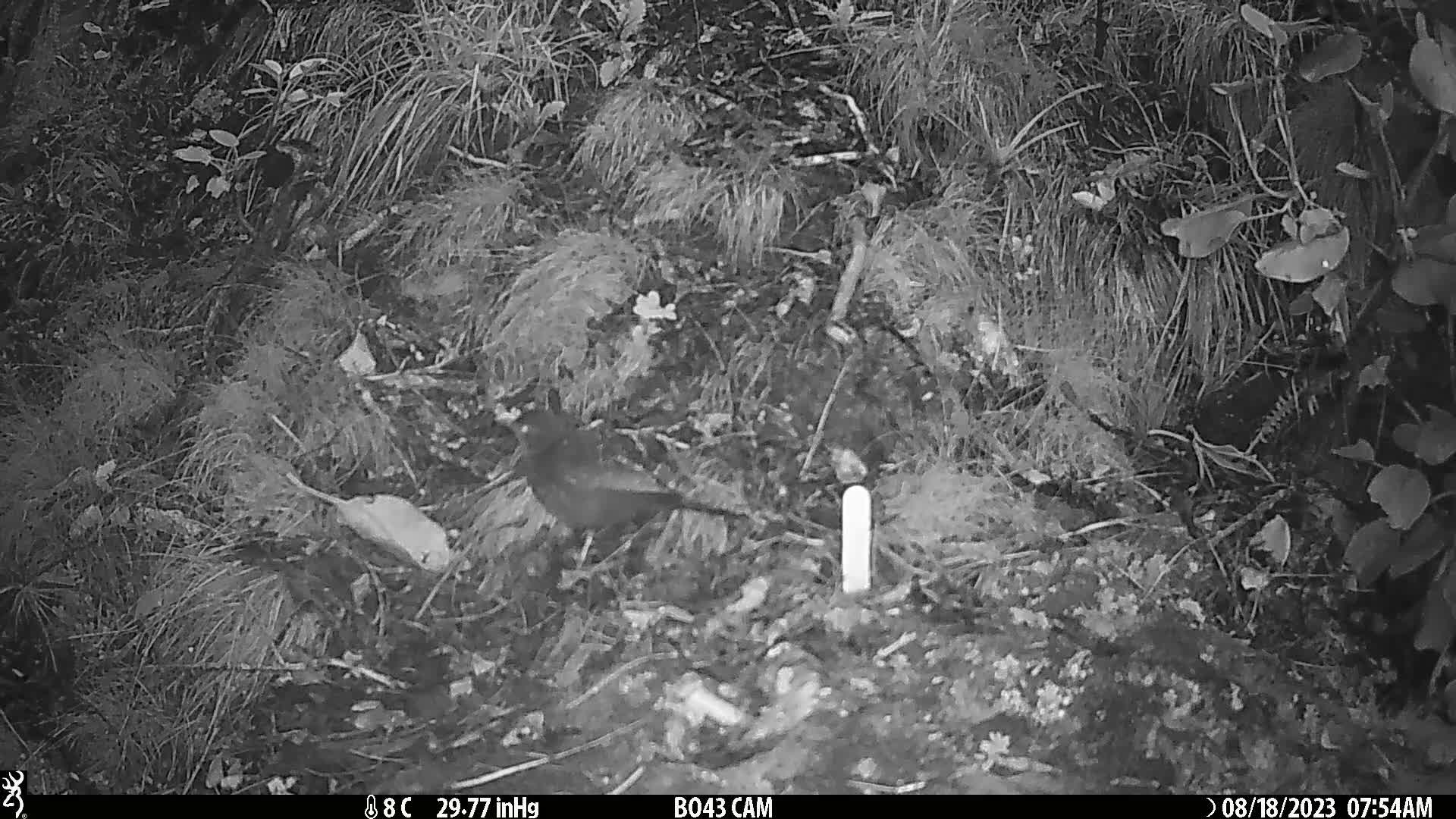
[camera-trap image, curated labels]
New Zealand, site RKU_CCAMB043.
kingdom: Animalia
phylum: Chordata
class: Aves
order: Passeriformes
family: Turdidae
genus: Turdus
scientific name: Turdus merula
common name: eurasian blackbird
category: blackbird